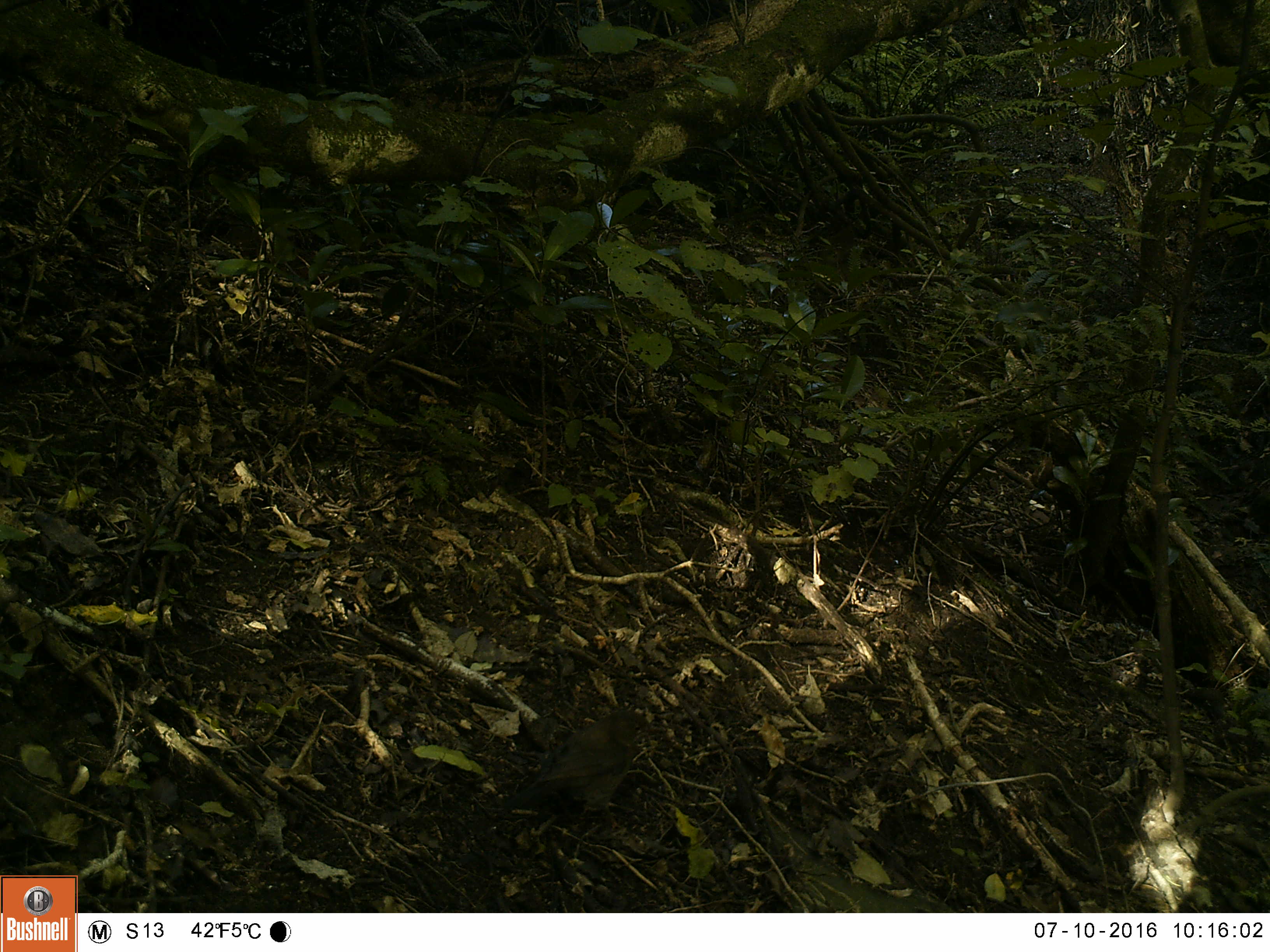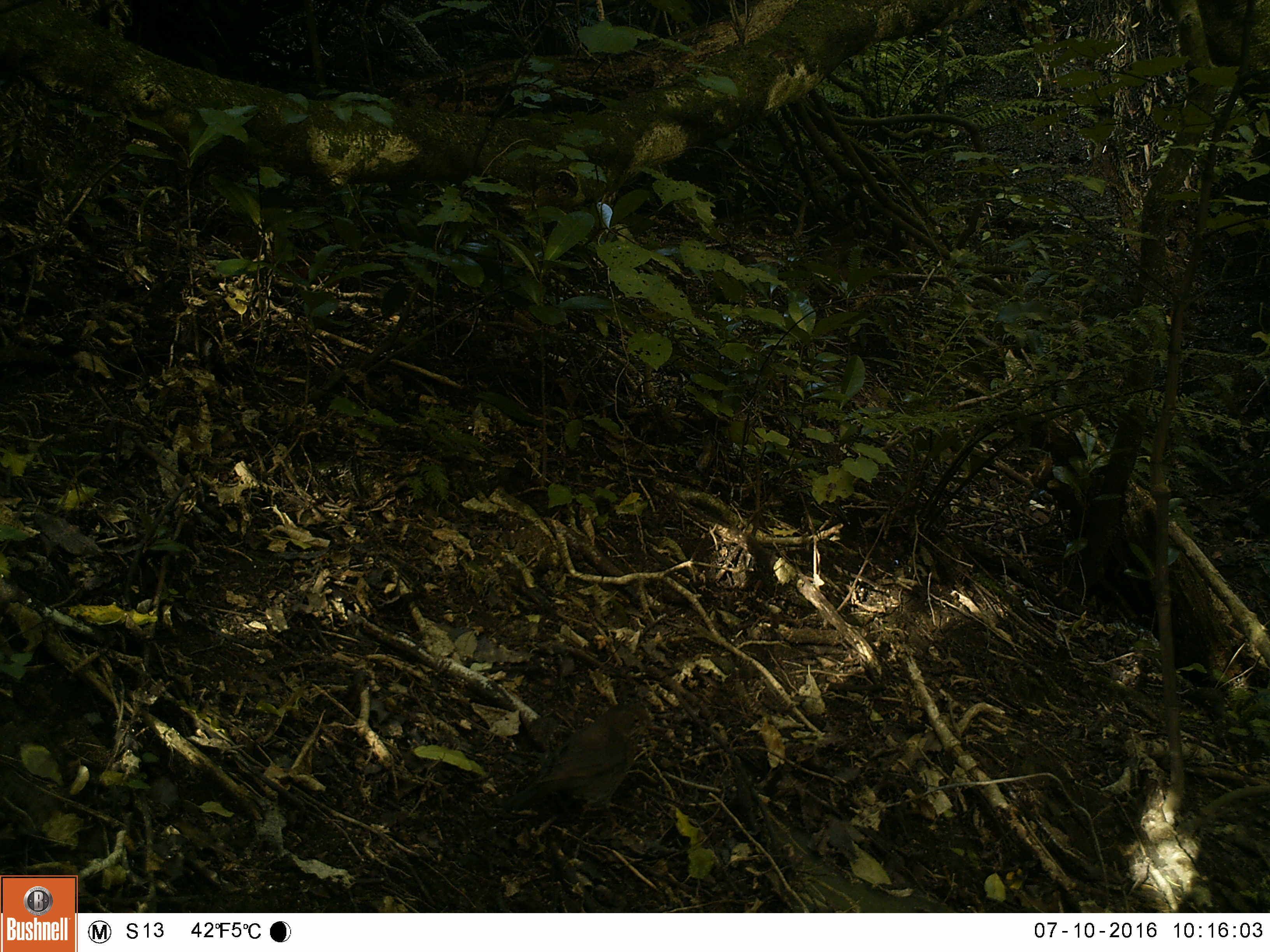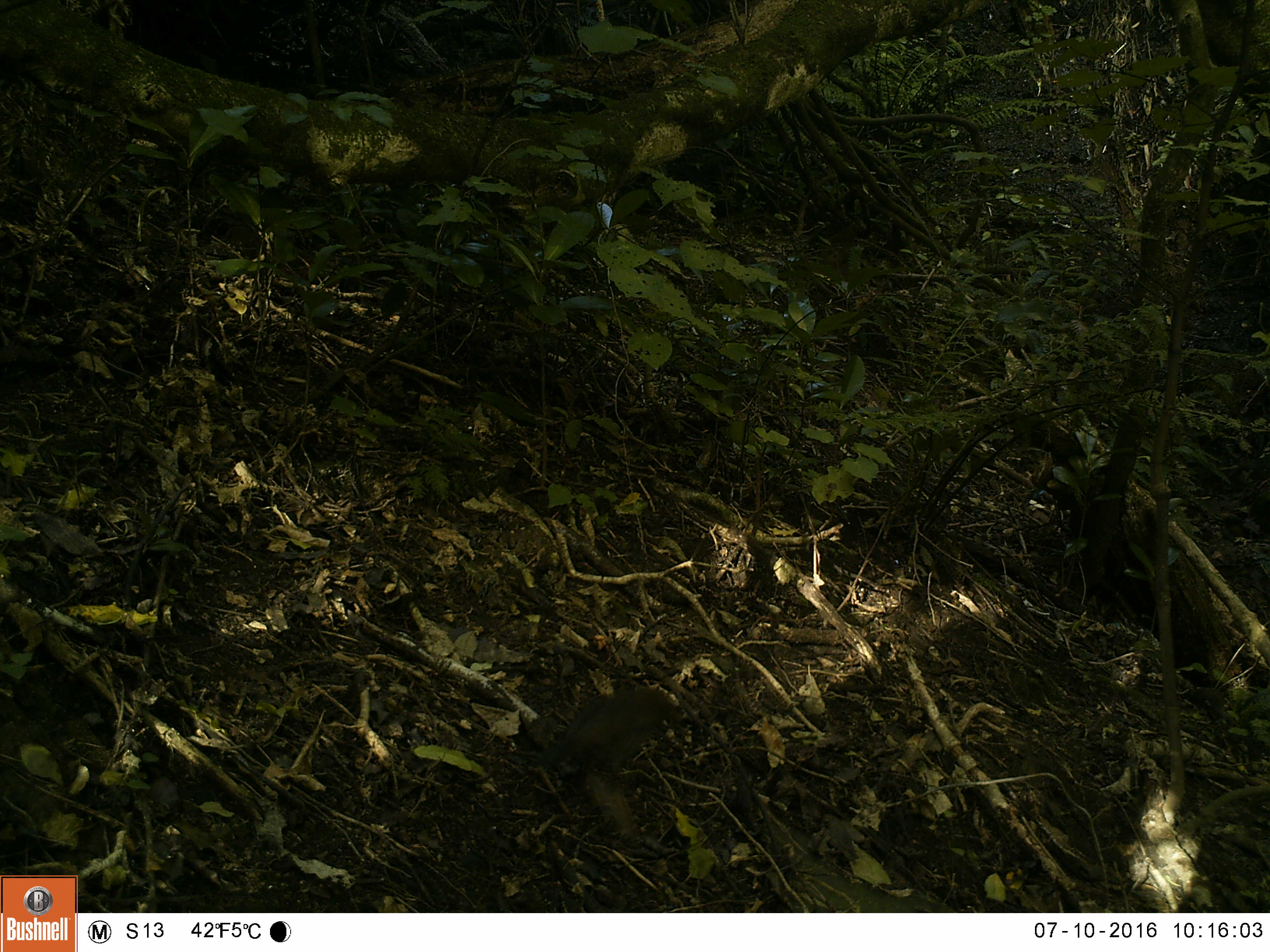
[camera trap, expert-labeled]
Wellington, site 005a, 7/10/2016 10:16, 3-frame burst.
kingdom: Animalia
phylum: Chordata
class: Aves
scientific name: Aves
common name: bird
Bird (Aves).